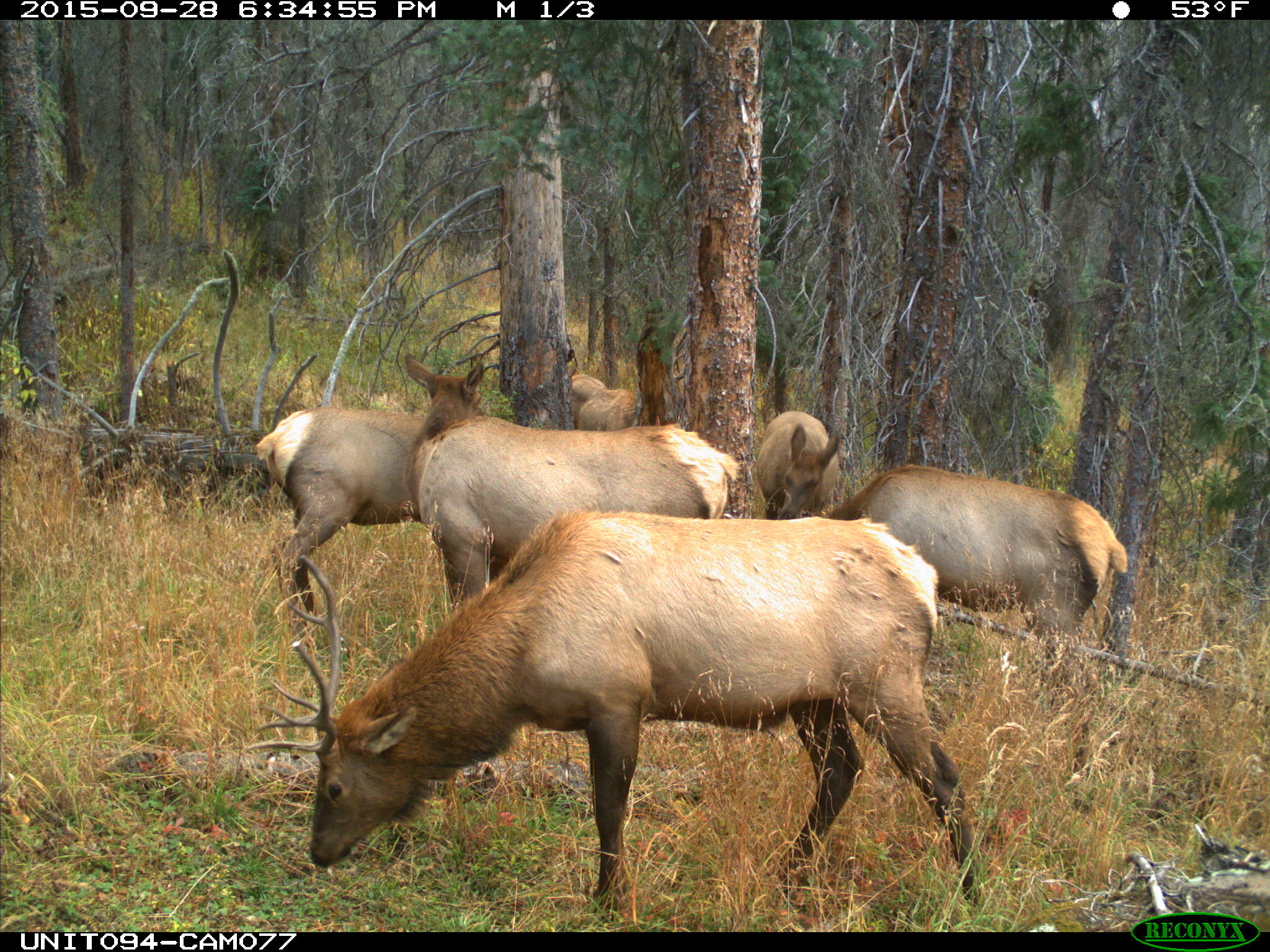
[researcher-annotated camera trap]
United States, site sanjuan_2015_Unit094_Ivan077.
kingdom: Animalia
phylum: Chordata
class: Mammalia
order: Artiodactyla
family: Cervidae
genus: Cervus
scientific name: Cervus elaphus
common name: red deer